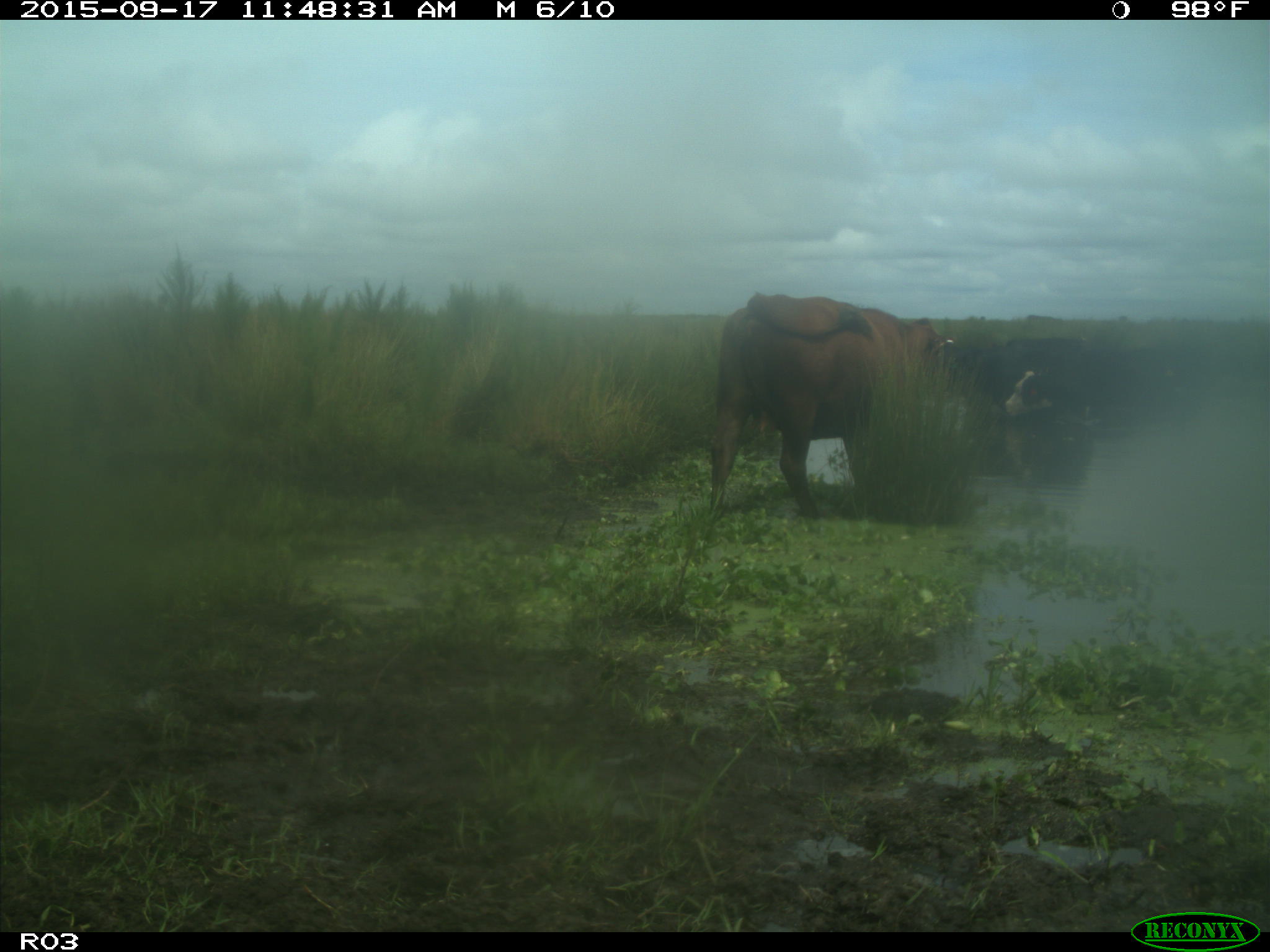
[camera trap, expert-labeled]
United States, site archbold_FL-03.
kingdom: Animalia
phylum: Chordata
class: Mammalia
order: Artiodactyla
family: Bovidae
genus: Bos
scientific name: Bos taurus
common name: domestic cow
Bos taurus (domestic cow).